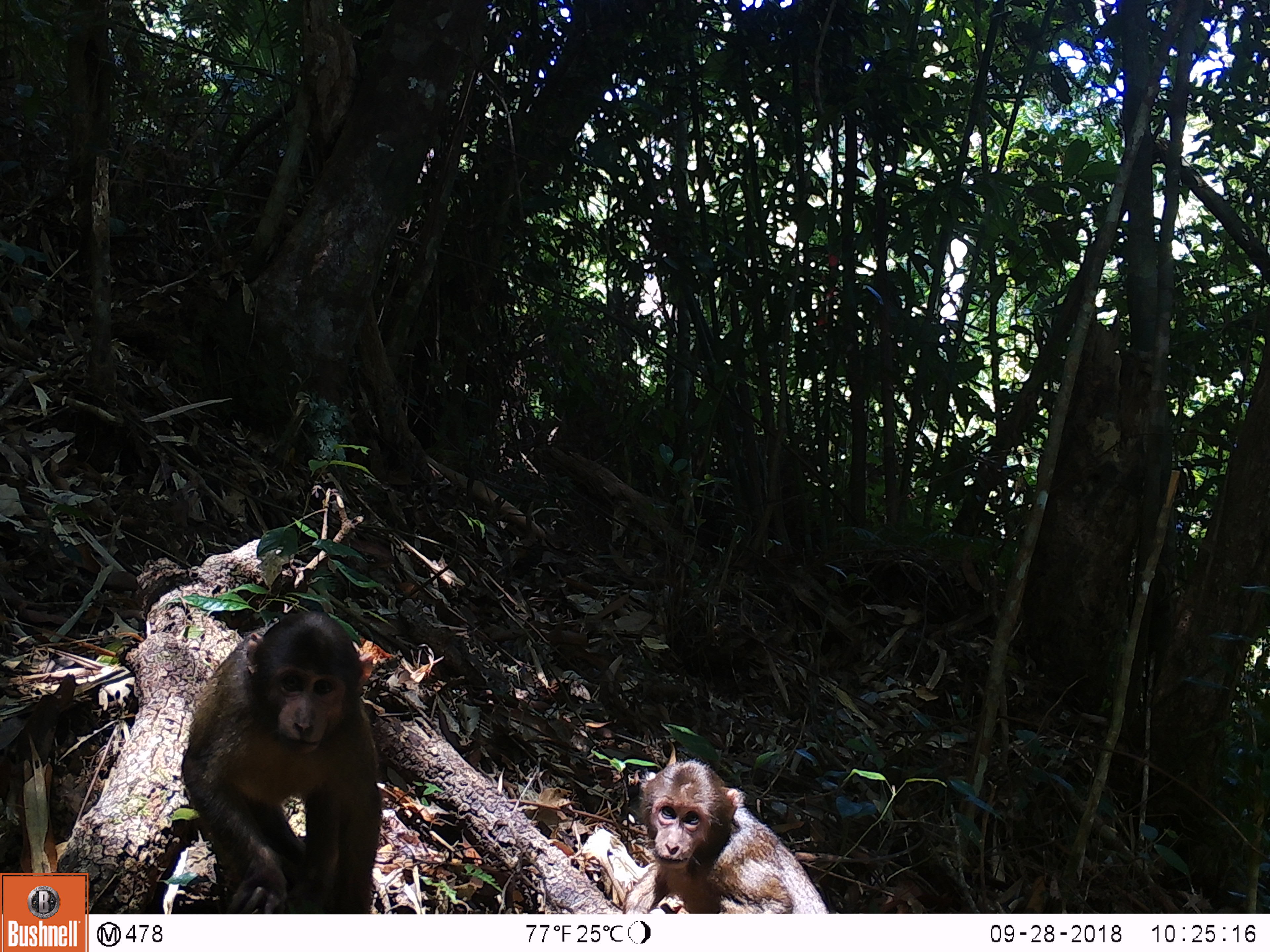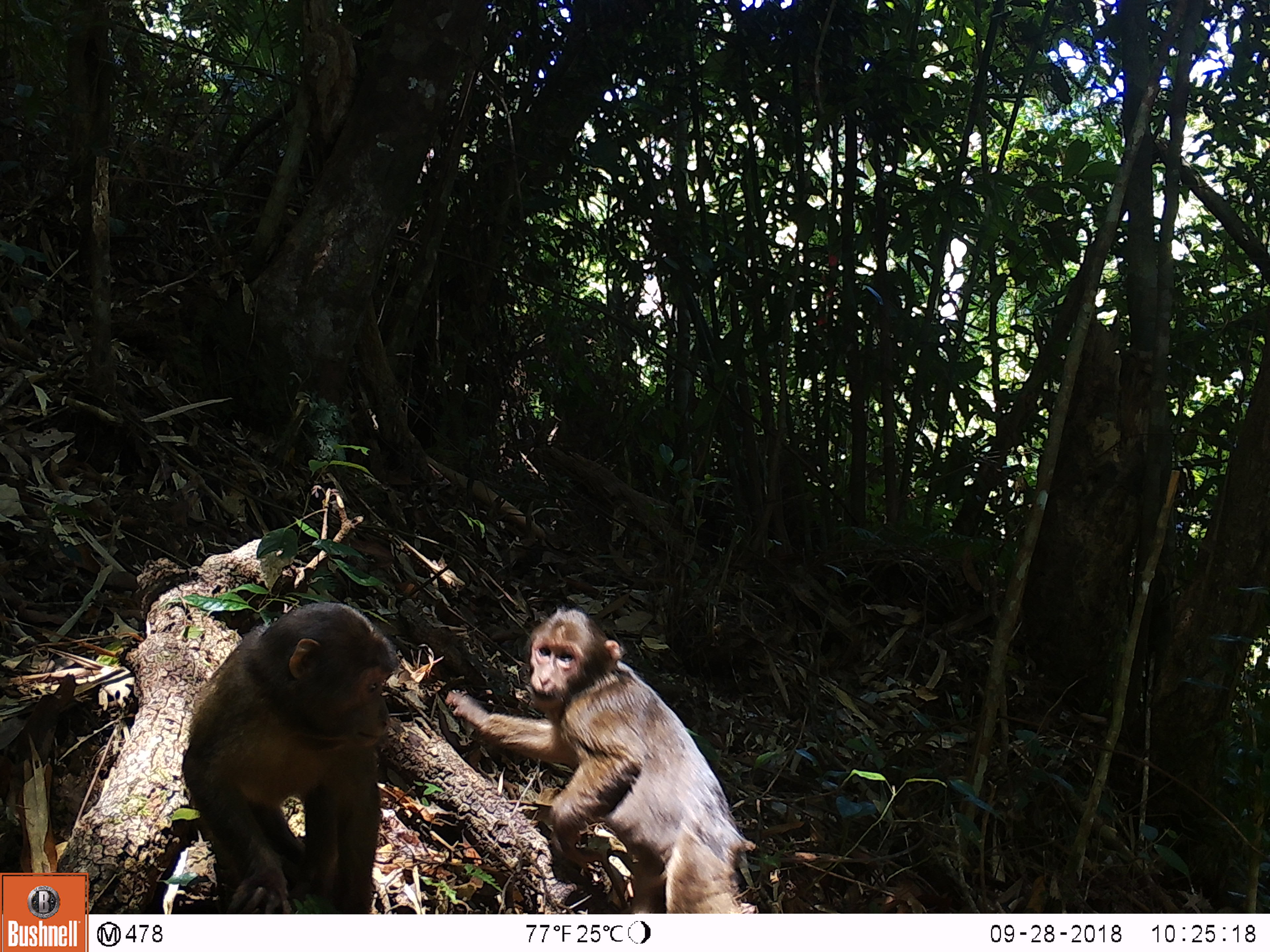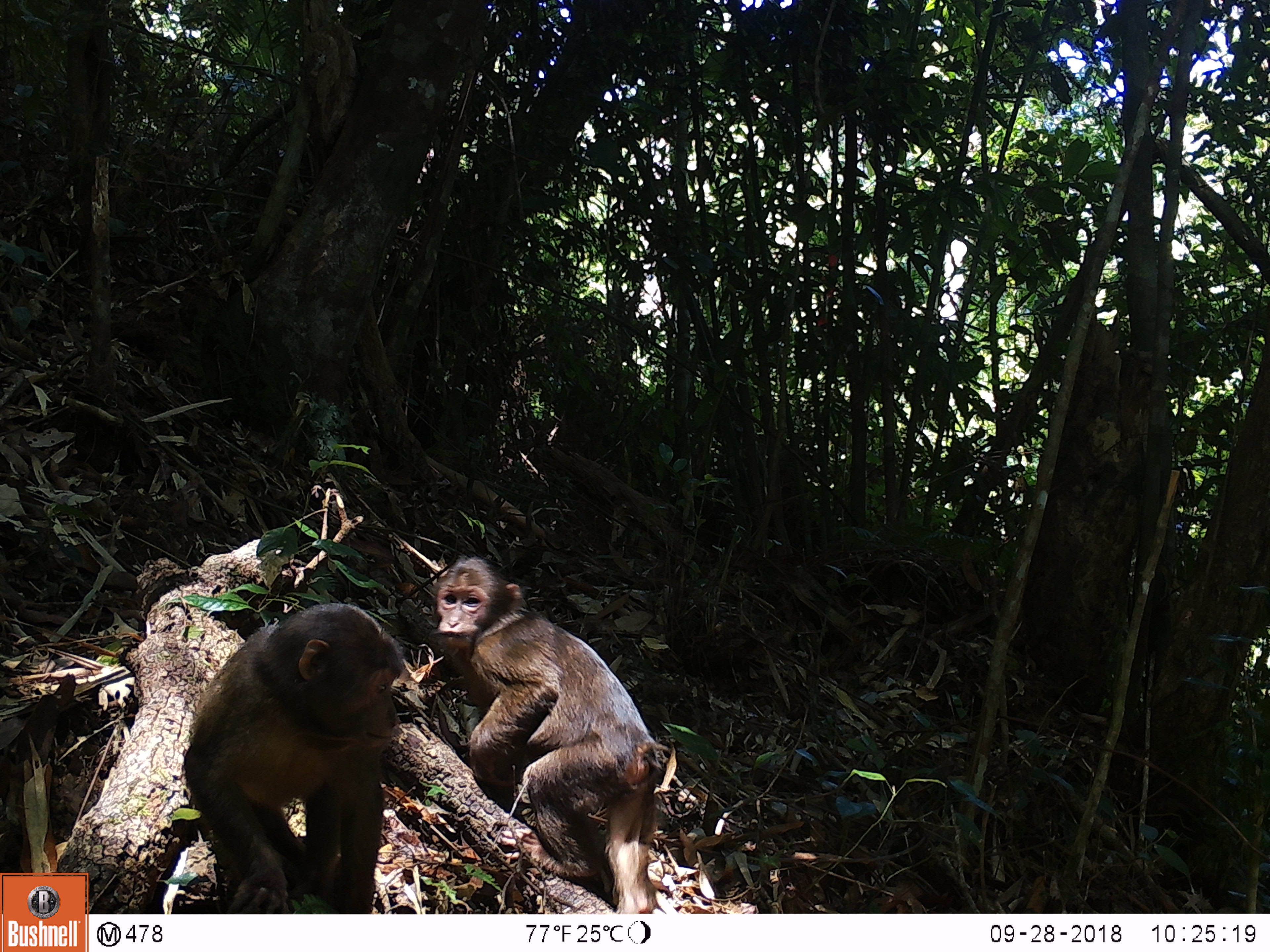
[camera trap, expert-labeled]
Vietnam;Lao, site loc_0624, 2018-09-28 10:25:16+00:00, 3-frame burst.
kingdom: Animalia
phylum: Chordata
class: Mammalia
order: Primates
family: Cercopithecidae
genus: Macaca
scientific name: Macaca arctoides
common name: stump-tailed macaque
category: stump tailed macaque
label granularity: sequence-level